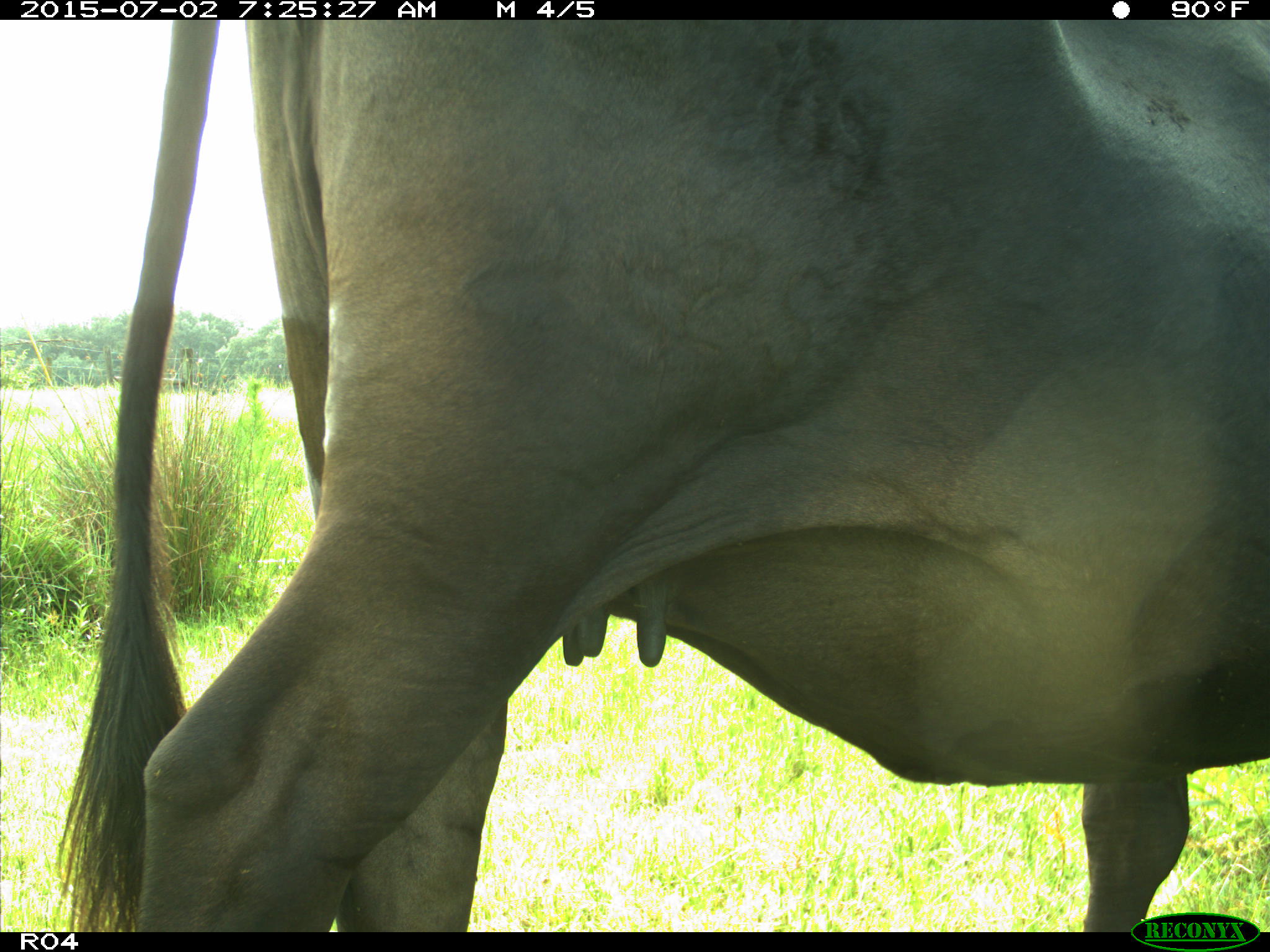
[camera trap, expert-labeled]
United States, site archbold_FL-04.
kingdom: Animalia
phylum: Chordata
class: Mammalia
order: Artiodactyla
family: Bovidae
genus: Bos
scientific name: Bos taurus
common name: domestic cow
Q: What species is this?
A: Bos taurus (domestic cow).